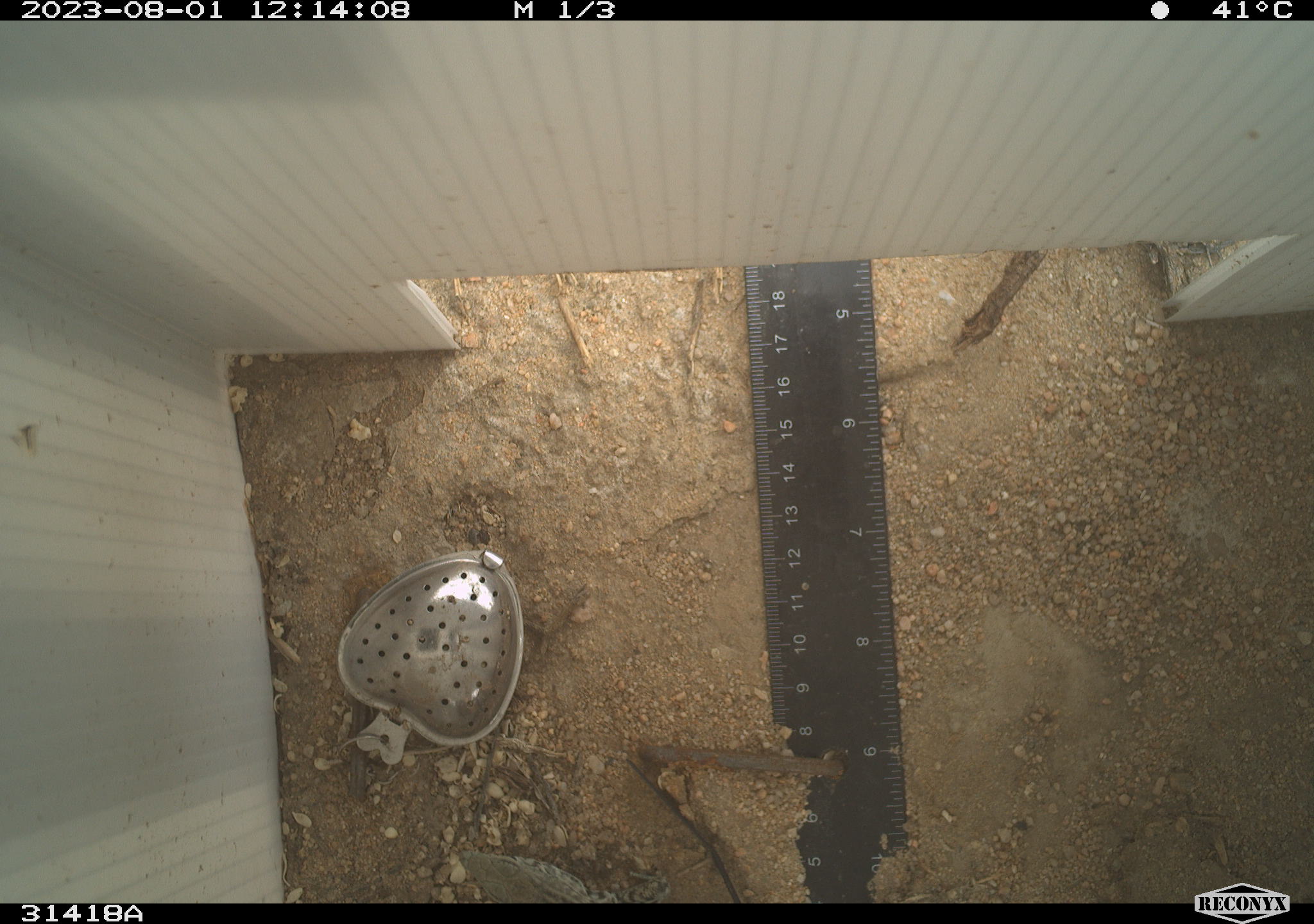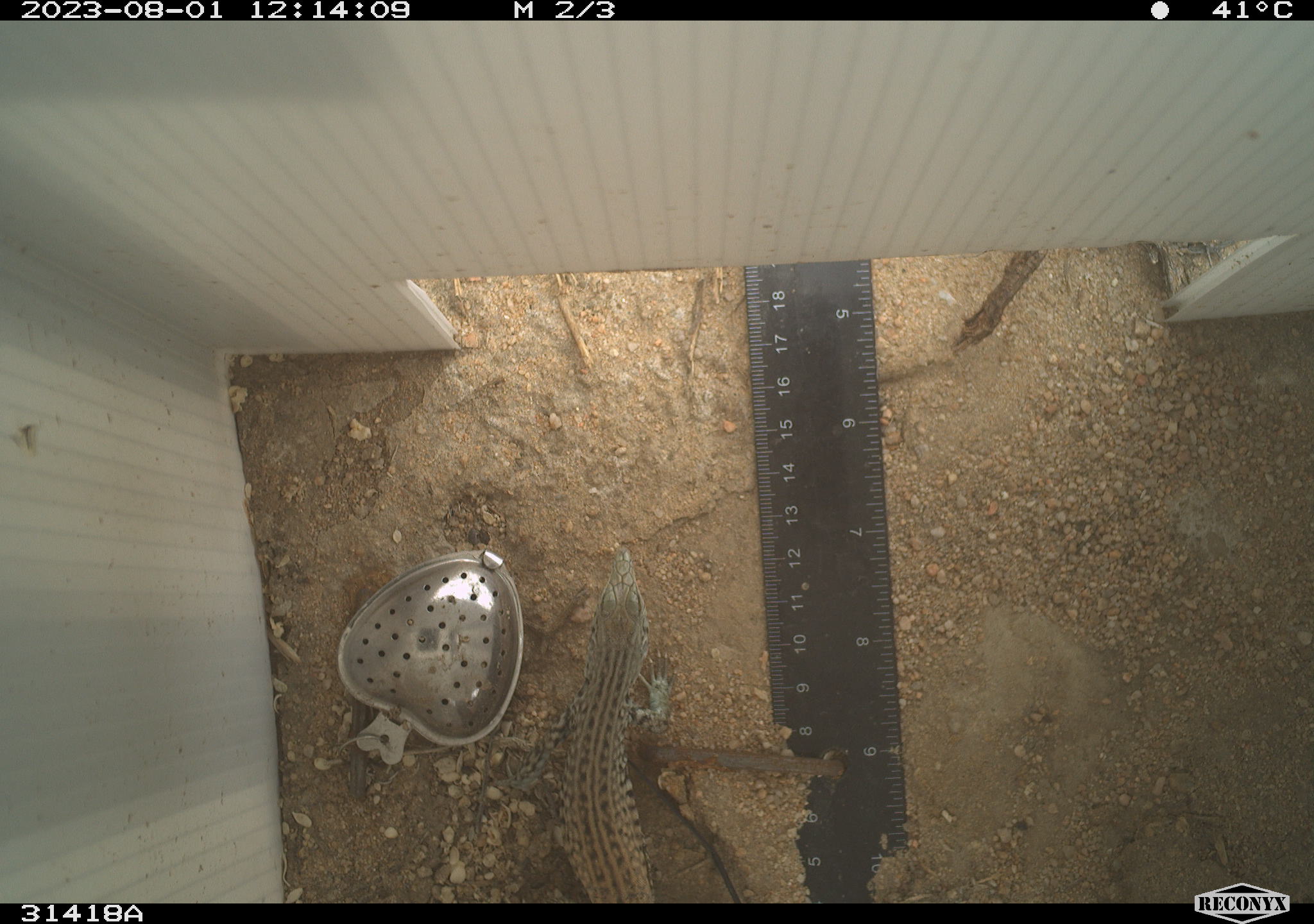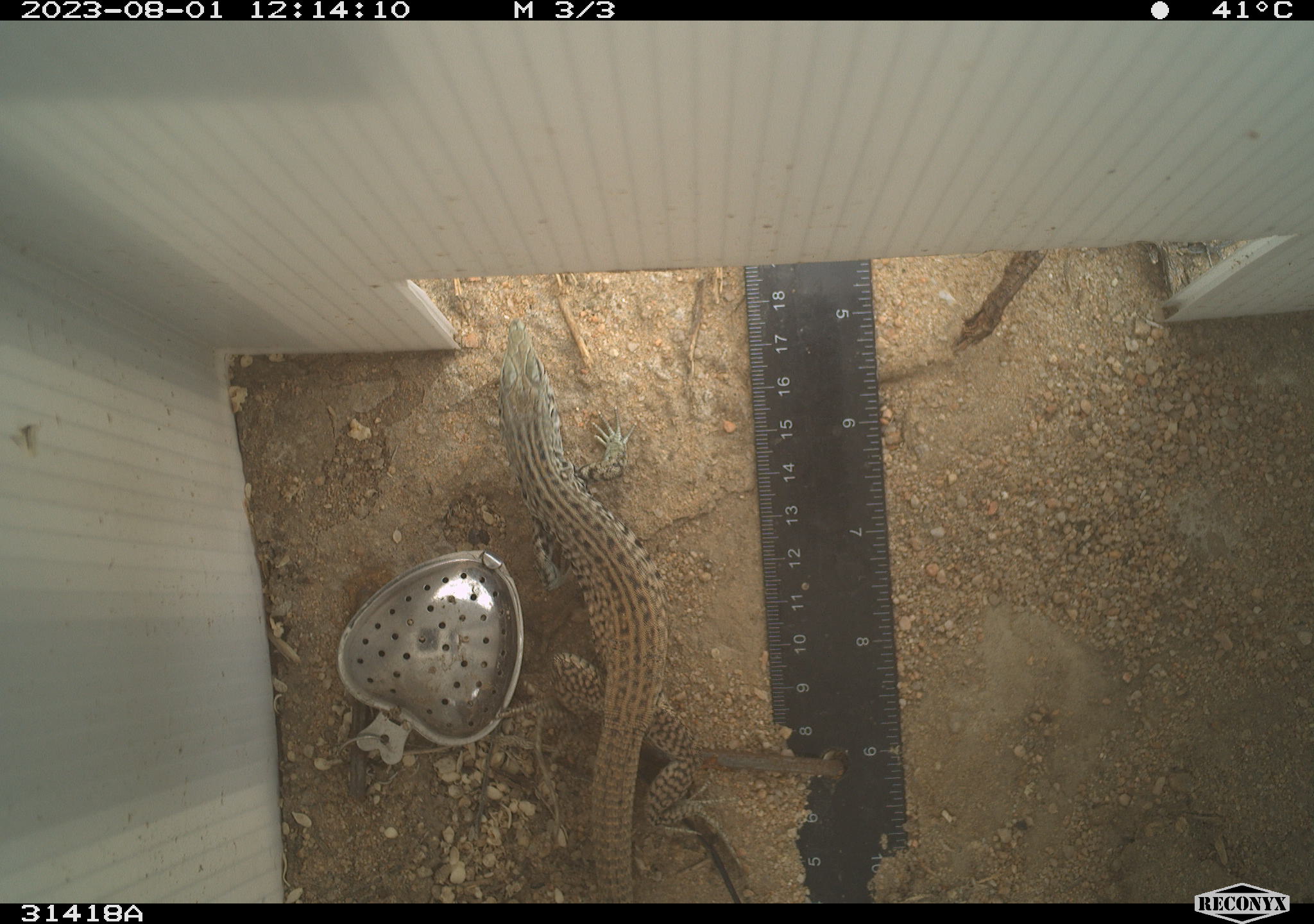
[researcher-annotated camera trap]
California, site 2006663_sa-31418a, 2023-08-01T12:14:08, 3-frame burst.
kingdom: Animalia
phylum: Chordata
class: Reptilia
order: Squamata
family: Teiidae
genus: Aspidoscelis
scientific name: Aspidoscelis tigris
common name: western whiptail